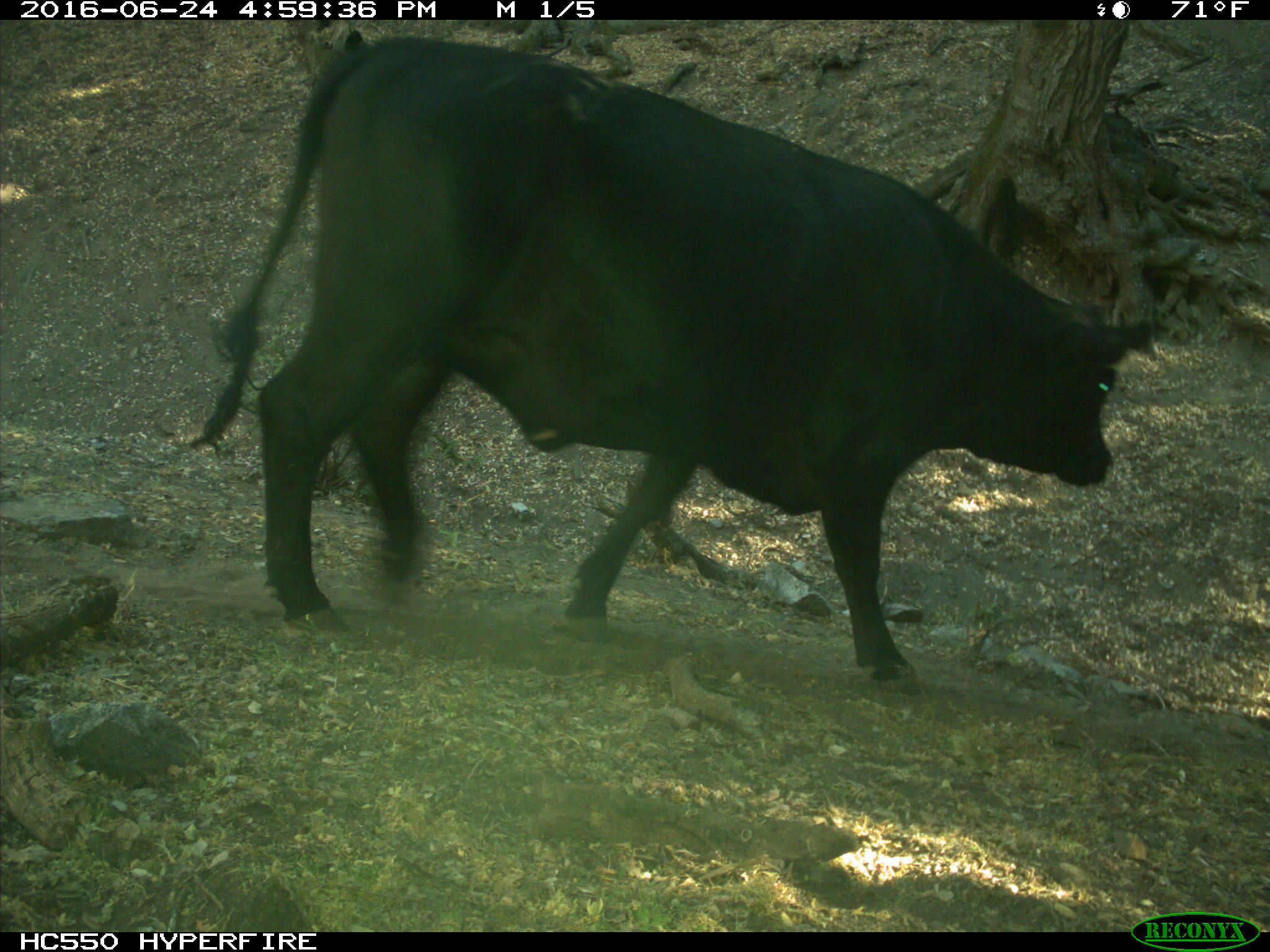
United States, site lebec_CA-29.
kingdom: Animalia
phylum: Chordata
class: Mammalia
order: Artiodactyla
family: Bovidae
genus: Bos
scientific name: Bos taurus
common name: domestic cow